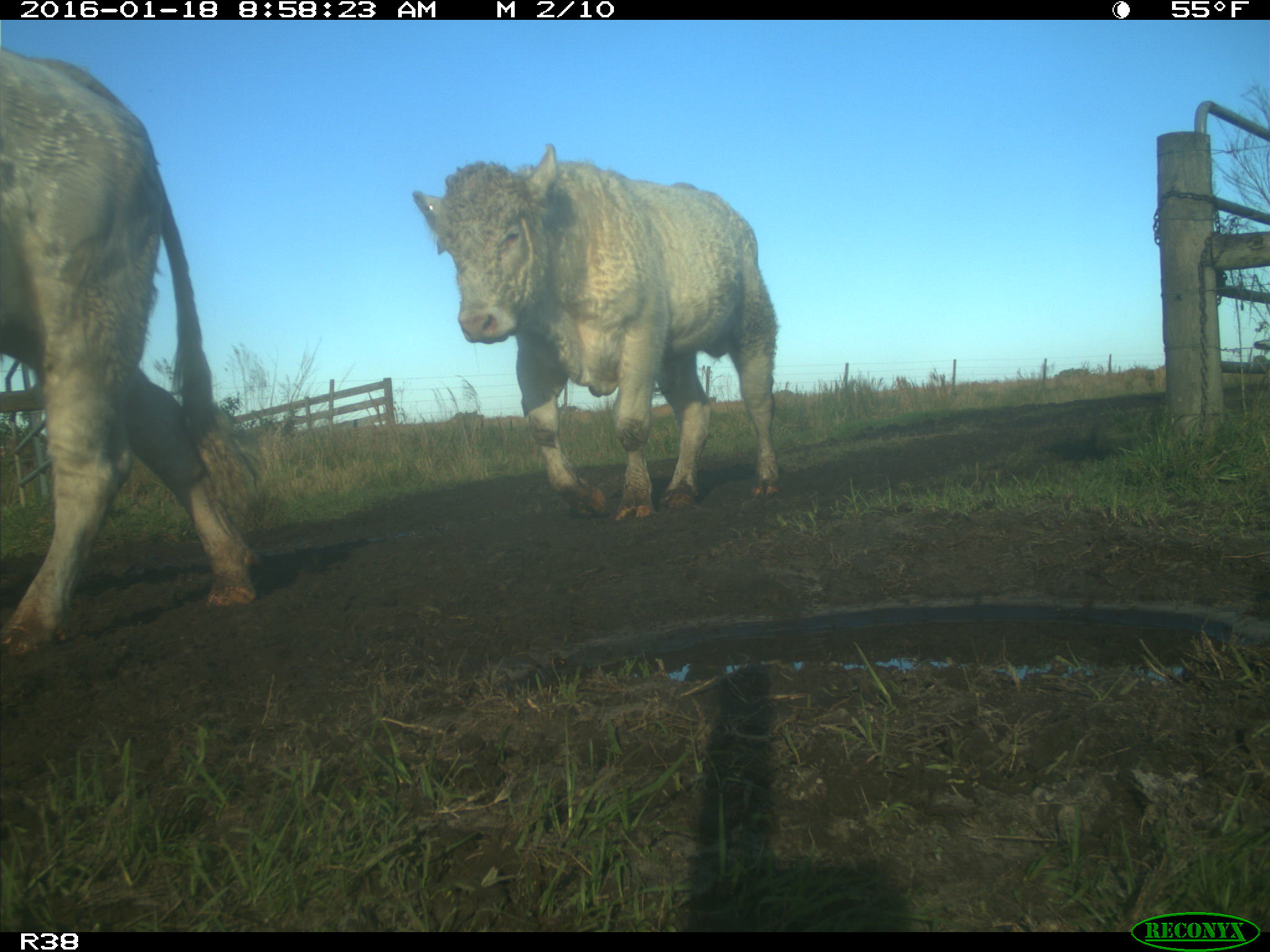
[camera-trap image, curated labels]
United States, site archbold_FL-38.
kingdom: Animalia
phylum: Chordata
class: Mammalia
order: Artiodactyla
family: Bovidae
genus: Bos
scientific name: Bos taurus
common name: domestic cow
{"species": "Bos taurus (domestic cow)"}